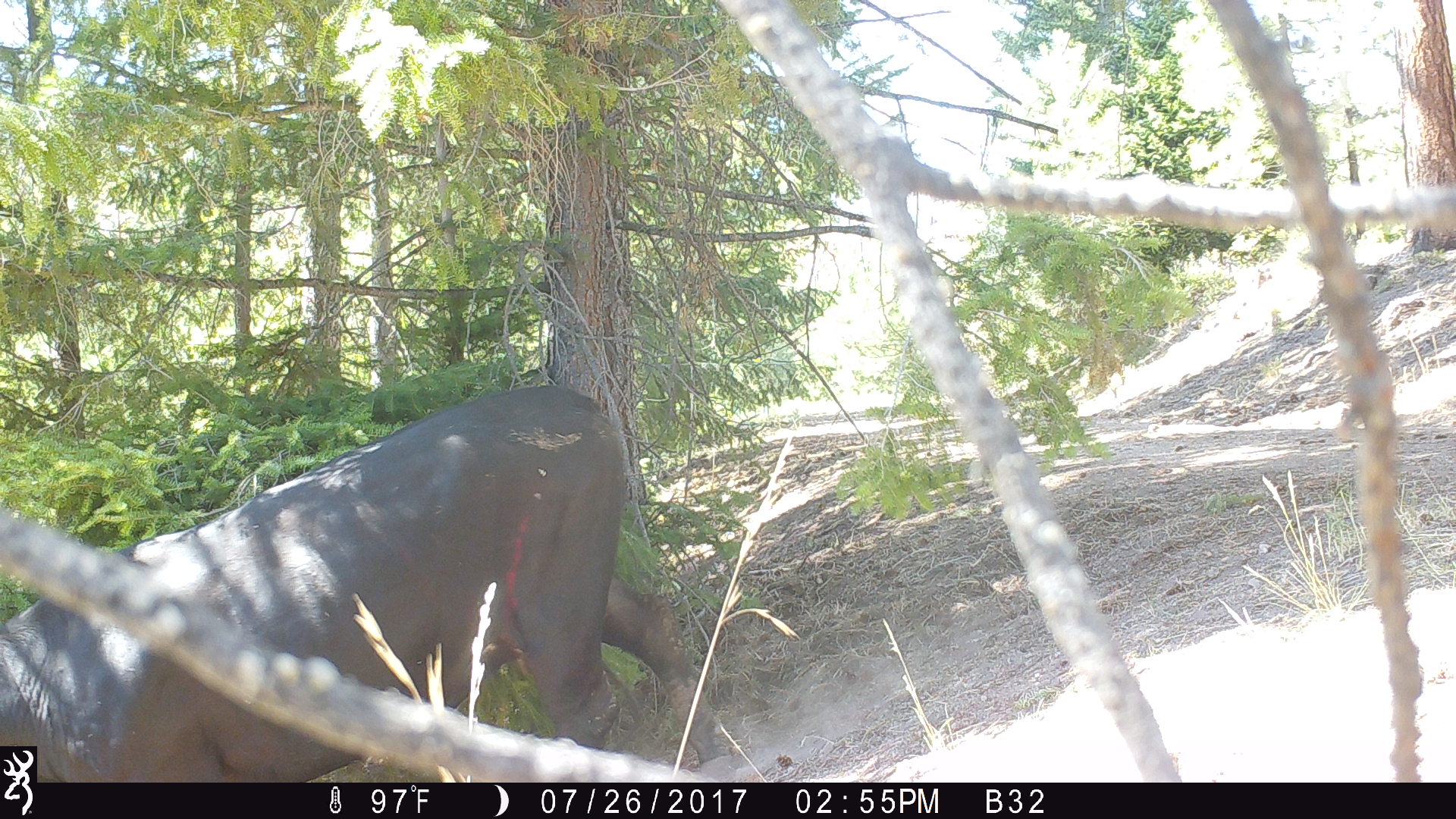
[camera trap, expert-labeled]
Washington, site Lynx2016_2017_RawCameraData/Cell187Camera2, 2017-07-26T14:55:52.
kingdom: Animalia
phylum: Chordata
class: Mammalia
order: Artiodactyla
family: Bovidae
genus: Bos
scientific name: Bos taurus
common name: domestic cattle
Domestic cattle (Bos taurus). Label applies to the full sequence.